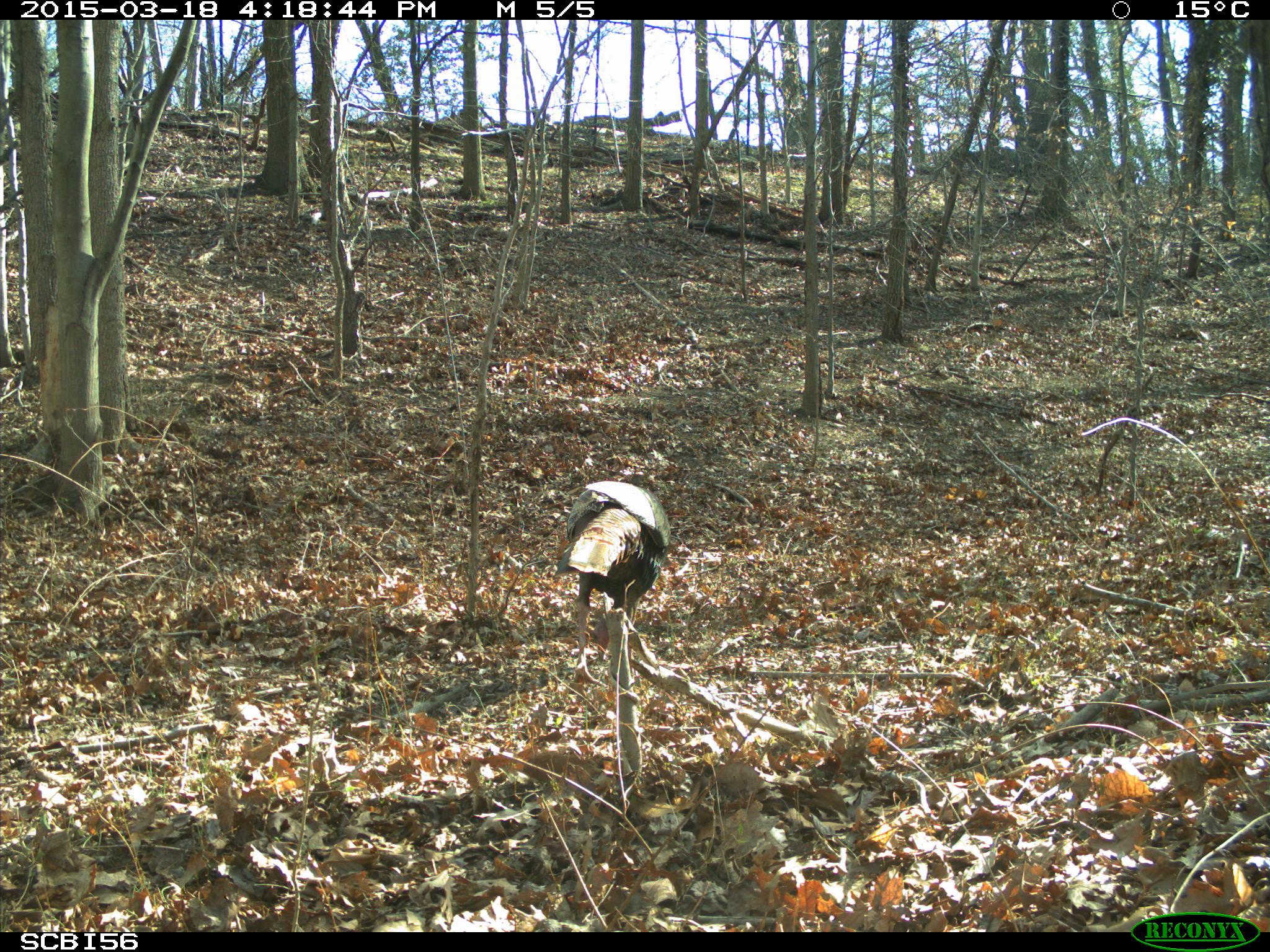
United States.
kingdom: Animalia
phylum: Chordata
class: Aves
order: Galliformes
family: Phasianidae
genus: Meleagris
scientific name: Meleagris gallopavo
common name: wild turkey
Wild Turkey (Meleagris gallopavo).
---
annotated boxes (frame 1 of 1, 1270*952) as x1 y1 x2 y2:
Wild Turkey: 551 473 677 642